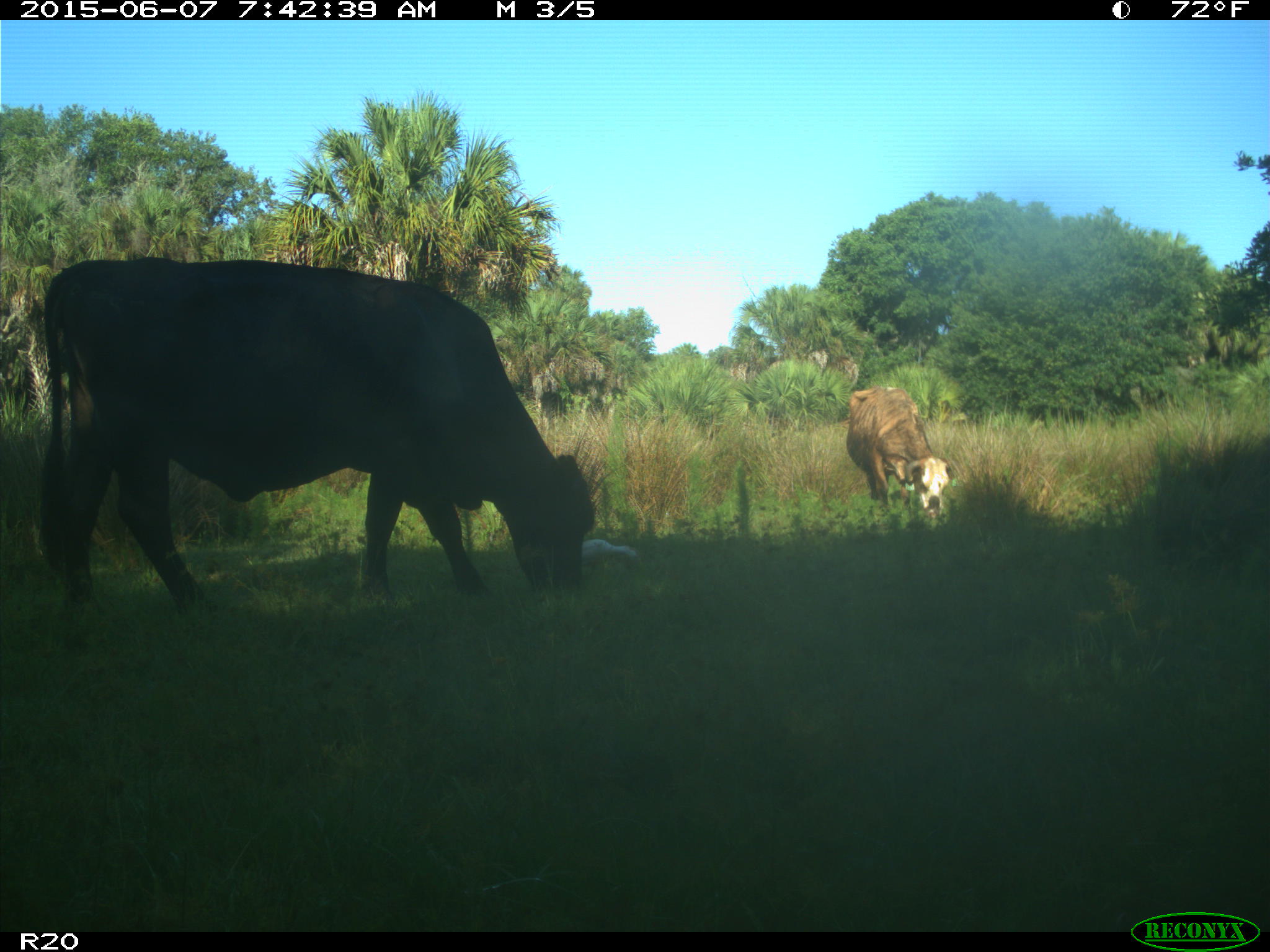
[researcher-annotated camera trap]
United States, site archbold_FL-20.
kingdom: Animalia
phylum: Chordata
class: Mammalia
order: Artiodactyla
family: Bovidae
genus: Bos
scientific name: Bos taurus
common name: domestic cow